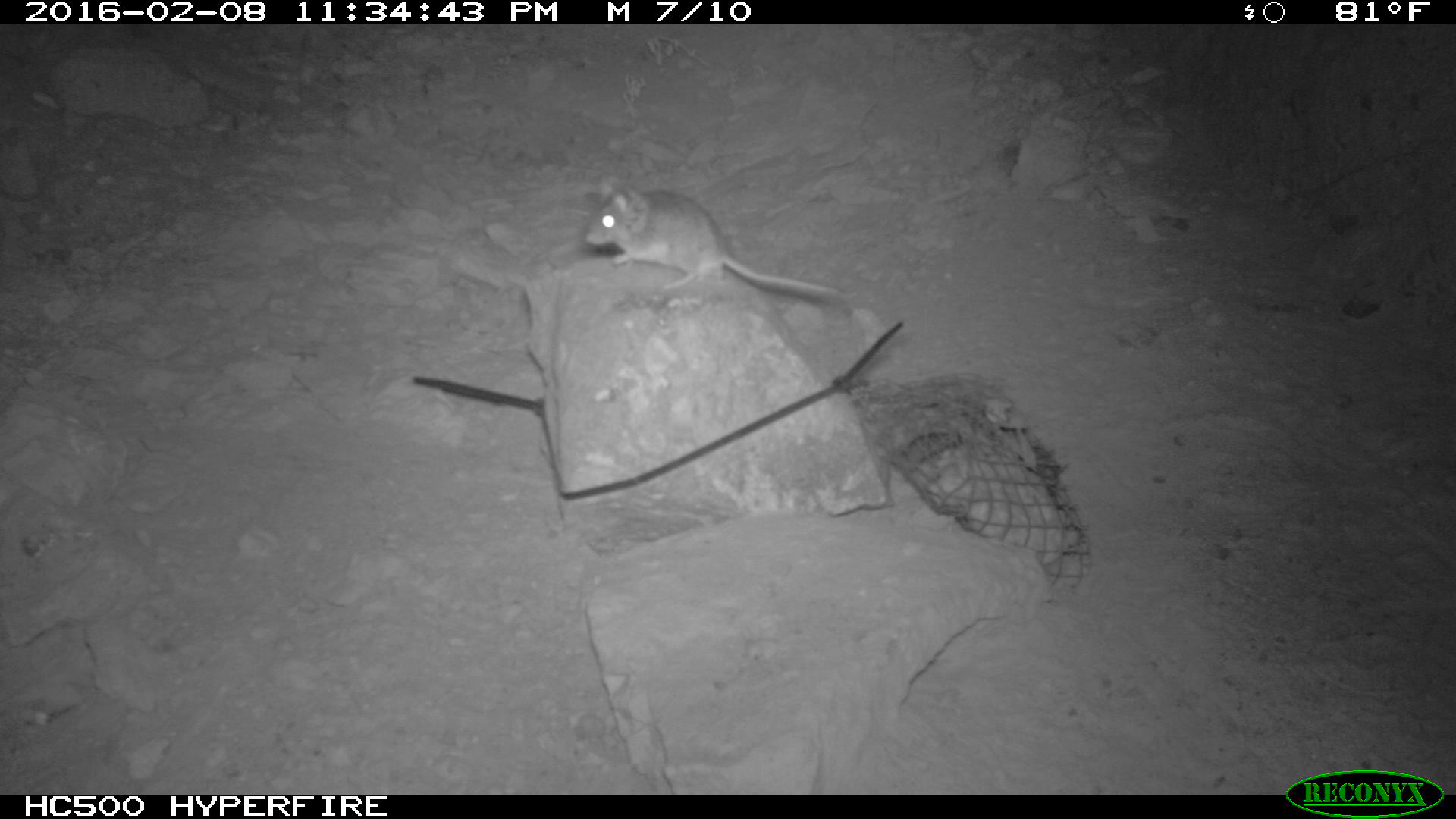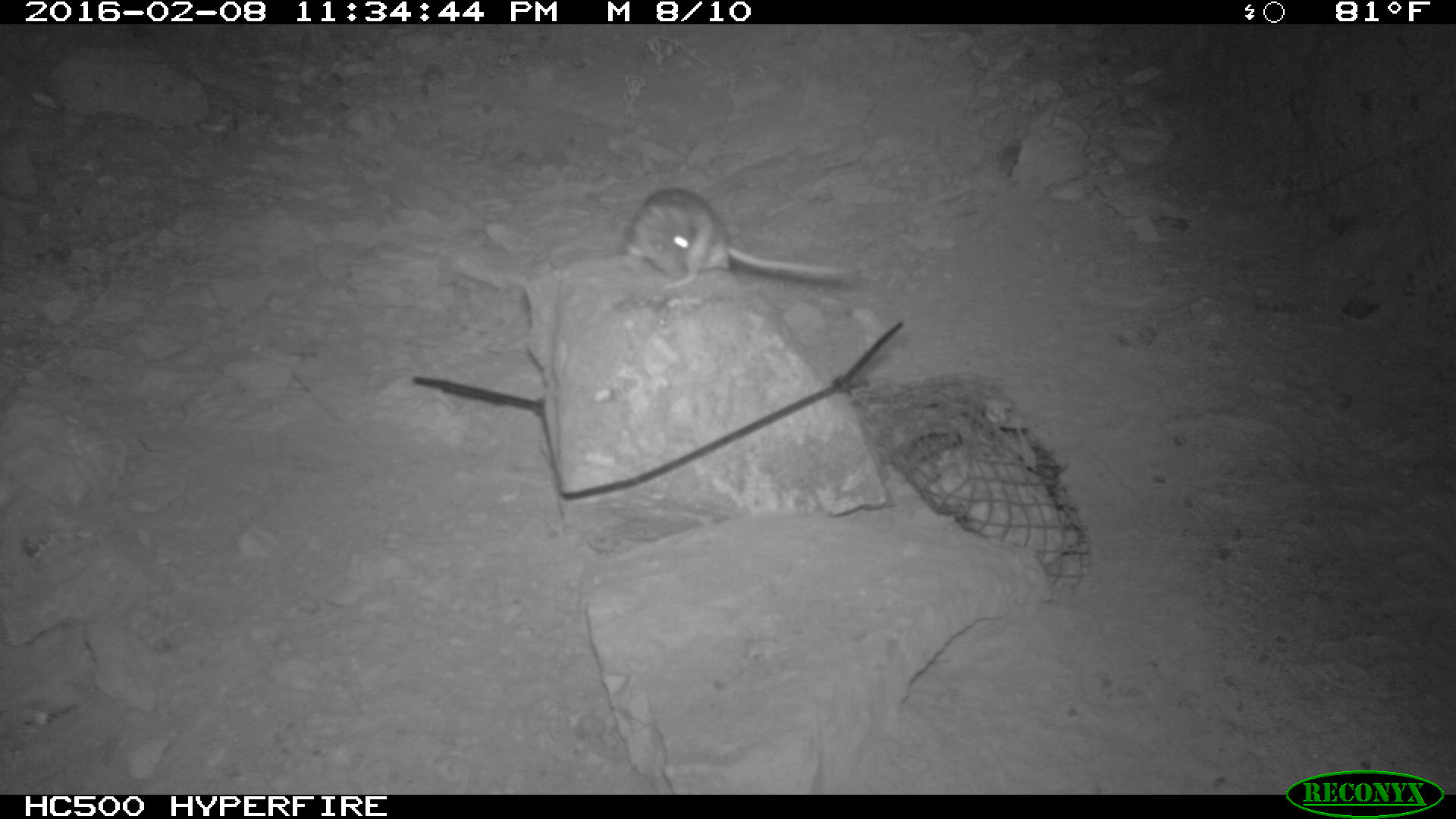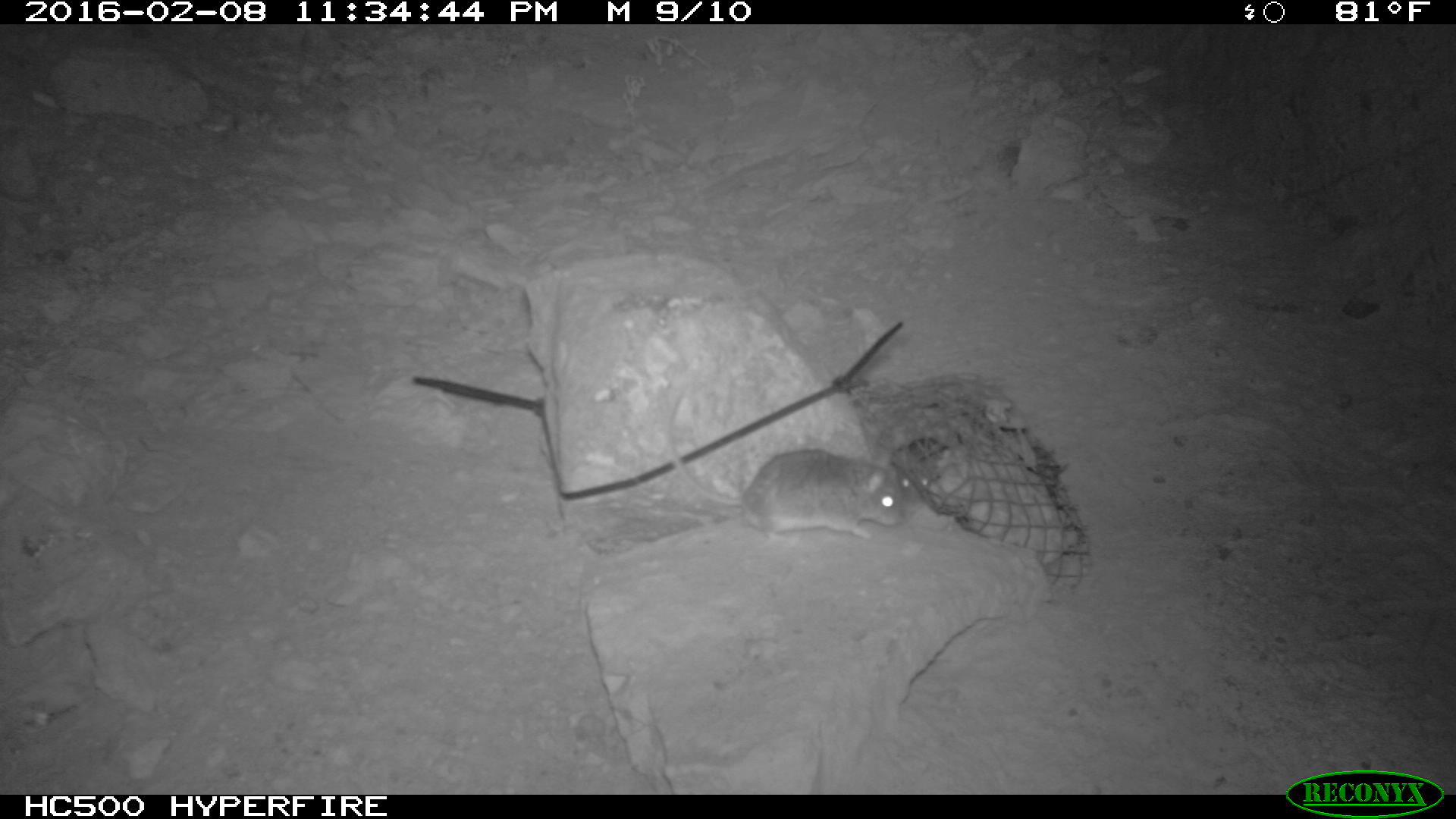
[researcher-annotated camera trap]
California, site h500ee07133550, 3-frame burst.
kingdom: Animalia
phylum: Chordata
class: Mammalia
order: Rodentia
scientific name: Rodentia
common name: rodent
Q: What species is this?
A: Rodent (Rodentia).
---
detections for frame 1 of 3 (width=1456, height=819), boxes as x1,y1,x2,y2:
rodent: 588,184,846,308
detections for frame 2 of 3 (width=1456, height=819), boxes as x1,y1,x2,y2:
rodent: 623,187,860,291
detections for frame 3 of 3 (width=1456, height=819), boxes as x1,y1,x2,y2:
rodent: 665,396,915,535; 890,433,927,497